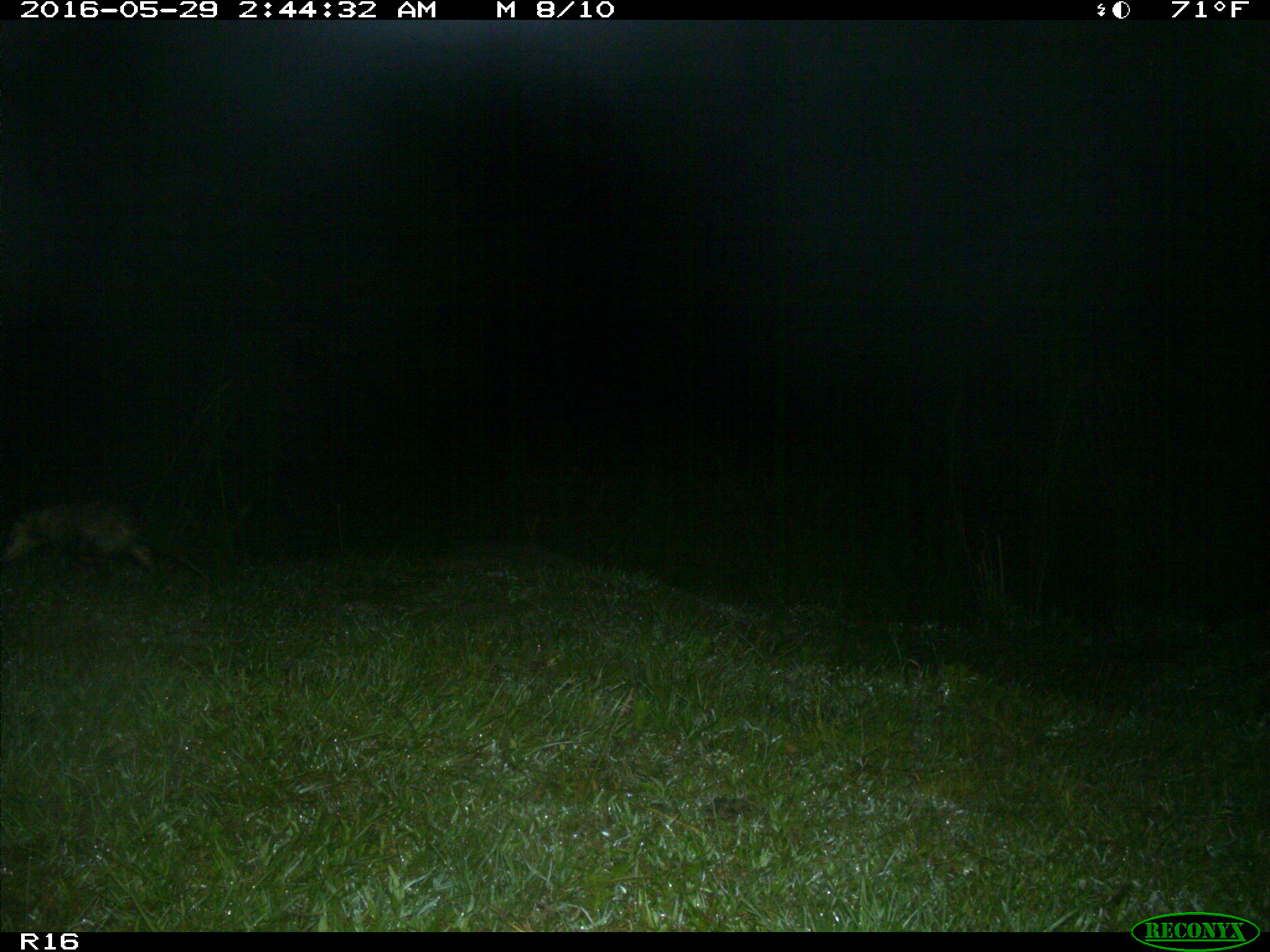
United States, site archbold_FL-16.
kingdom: Animalia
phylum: Chordata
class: Mammalia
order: Didelphimorphia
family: Didelphidae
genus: Didelphis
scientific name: Didelphis virginiana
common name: virginia opossum